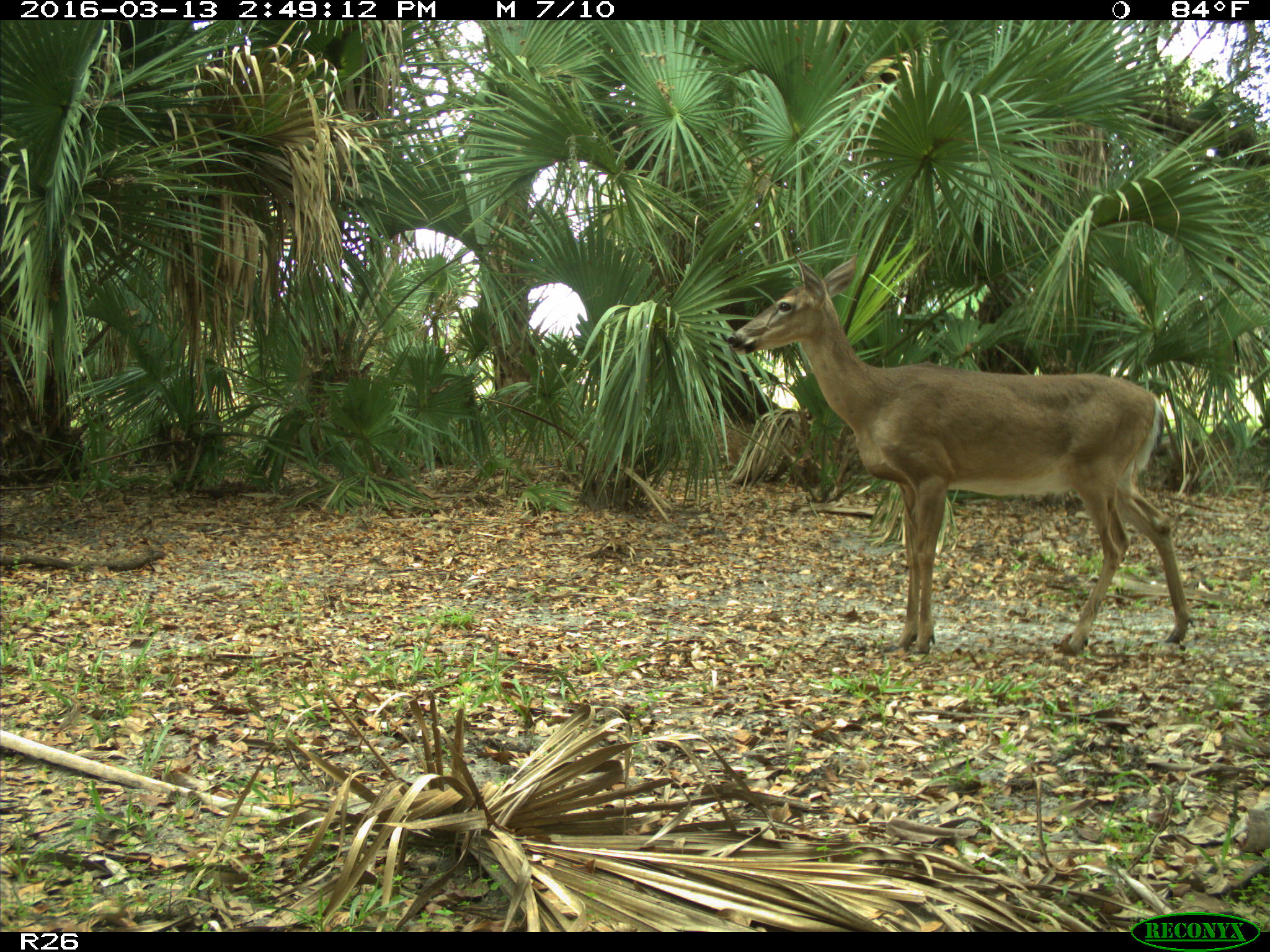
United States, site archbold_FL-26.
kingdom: Animalia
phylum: Chordata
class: Mammalia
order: Artiodactyla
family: Cervidae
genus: Odocoileus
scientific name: Odocoileus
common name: deer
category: unidentified deer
Unidentified deer (deer) (Odocoileus).